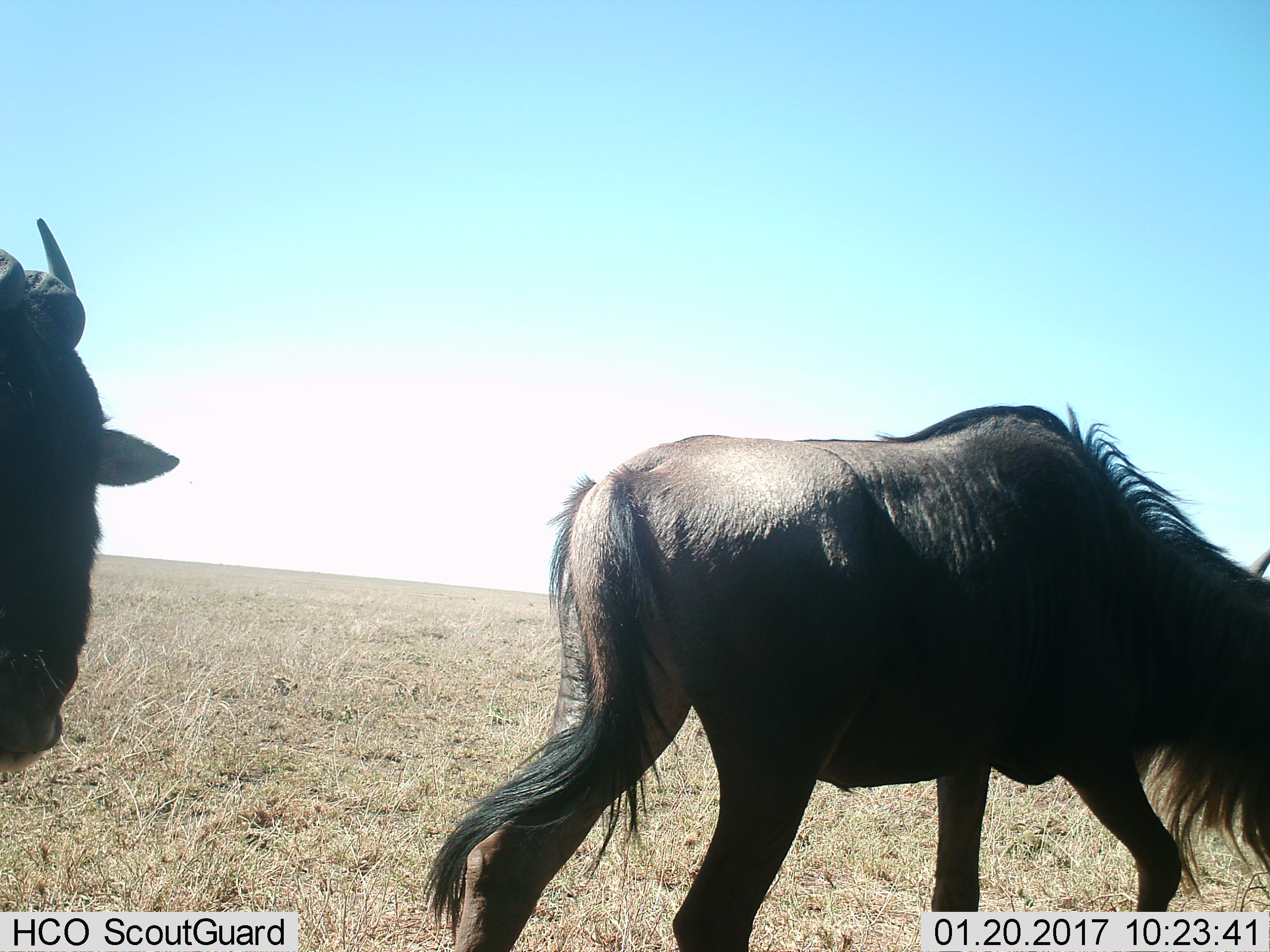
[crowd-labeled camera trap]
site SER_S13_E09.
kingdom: Animalia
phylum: Chordata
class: Mammalia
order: Artiodactyla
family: Bovidae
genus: Connochaetes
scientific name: Connochaetes taurinus taurinus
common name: blue wildebeest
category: wildebeestblue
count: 2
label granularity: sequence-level